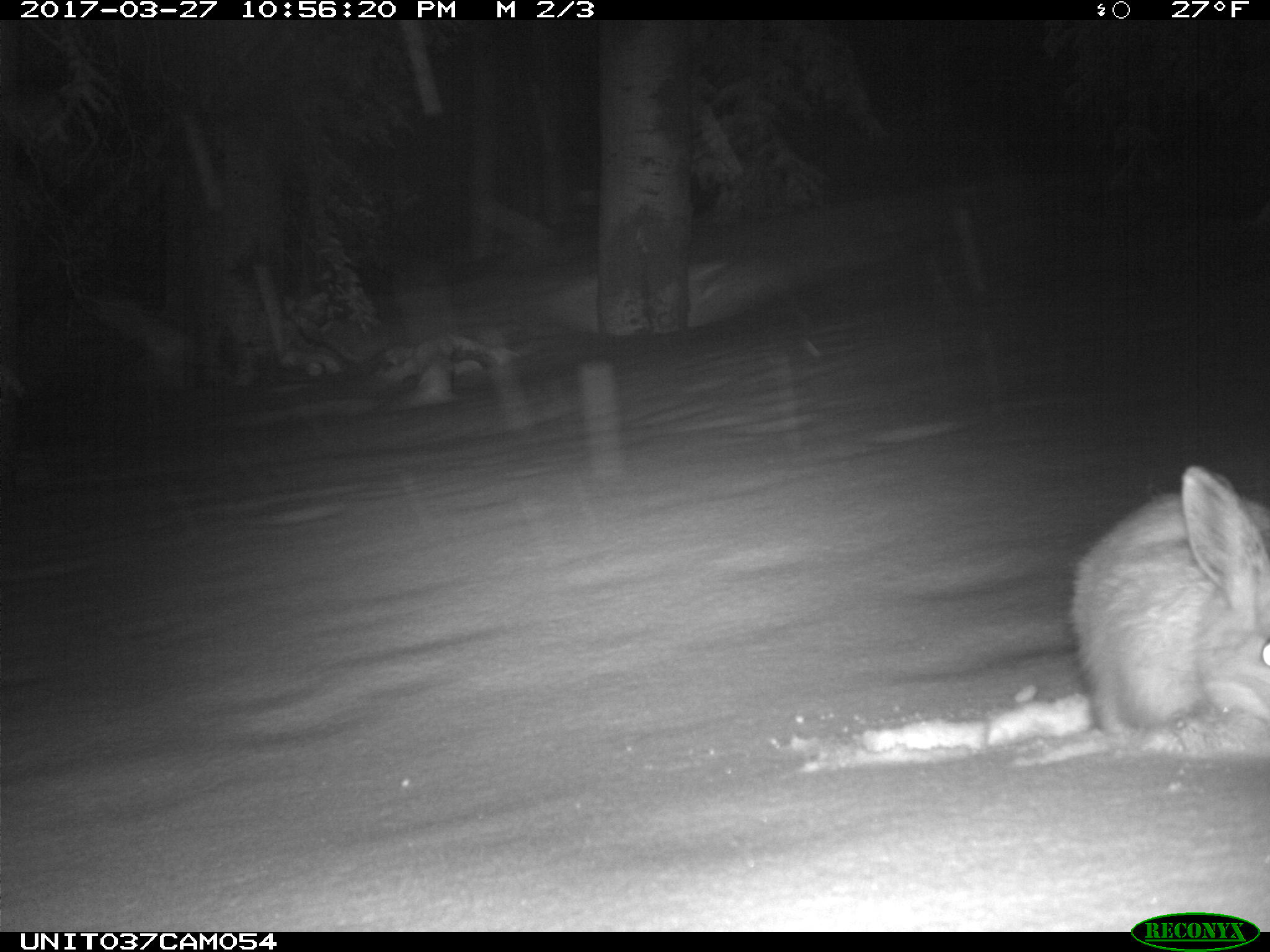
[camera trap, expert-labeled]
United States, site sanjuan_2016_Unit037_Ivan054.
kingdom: Animalia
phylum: Chordata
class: Mammalia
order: Lagomorpha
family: Leporidae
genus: Lepus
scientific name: Lepus americanus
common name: snowshoe hare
Lepus americanus (snowshoe hare).